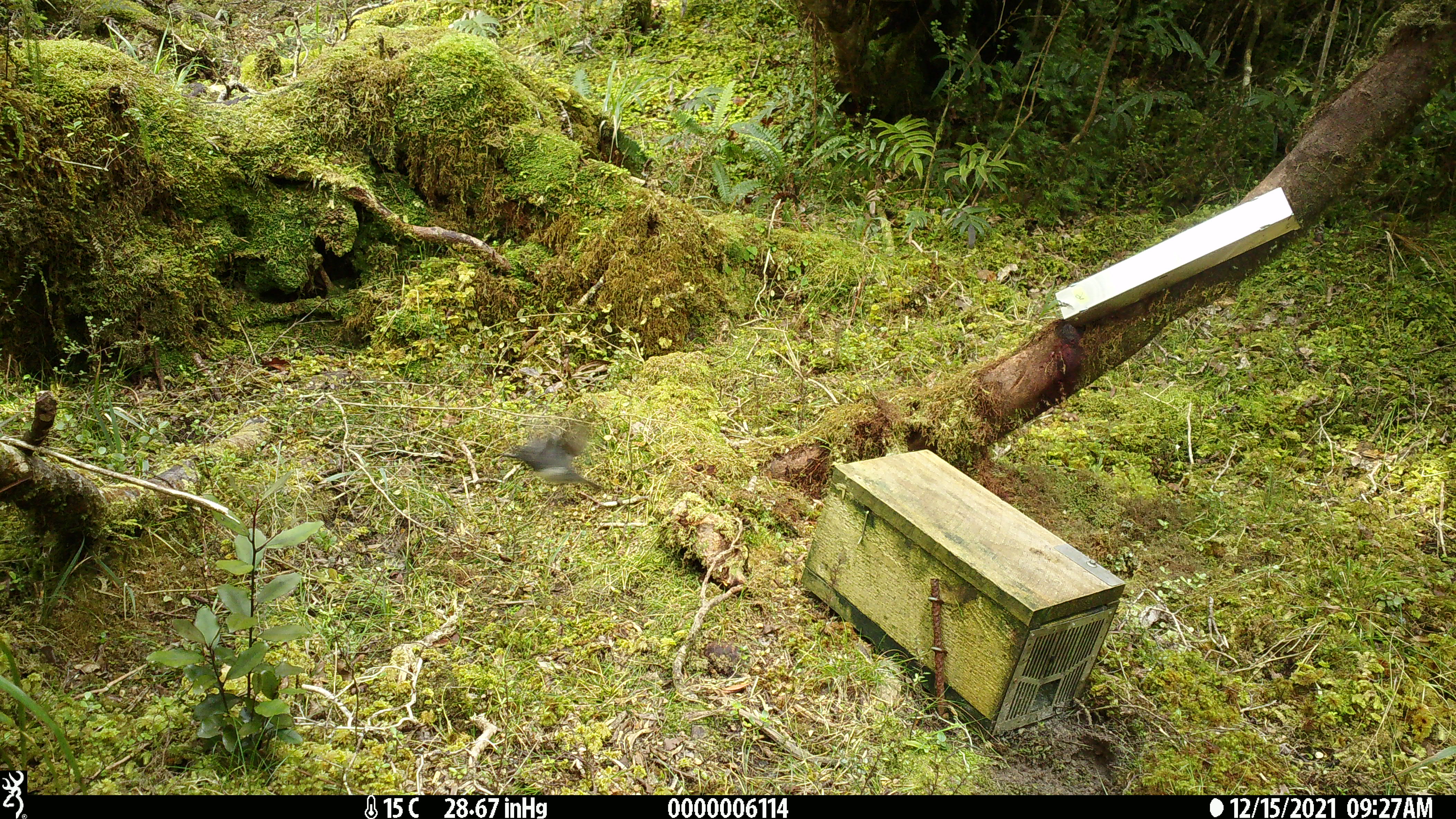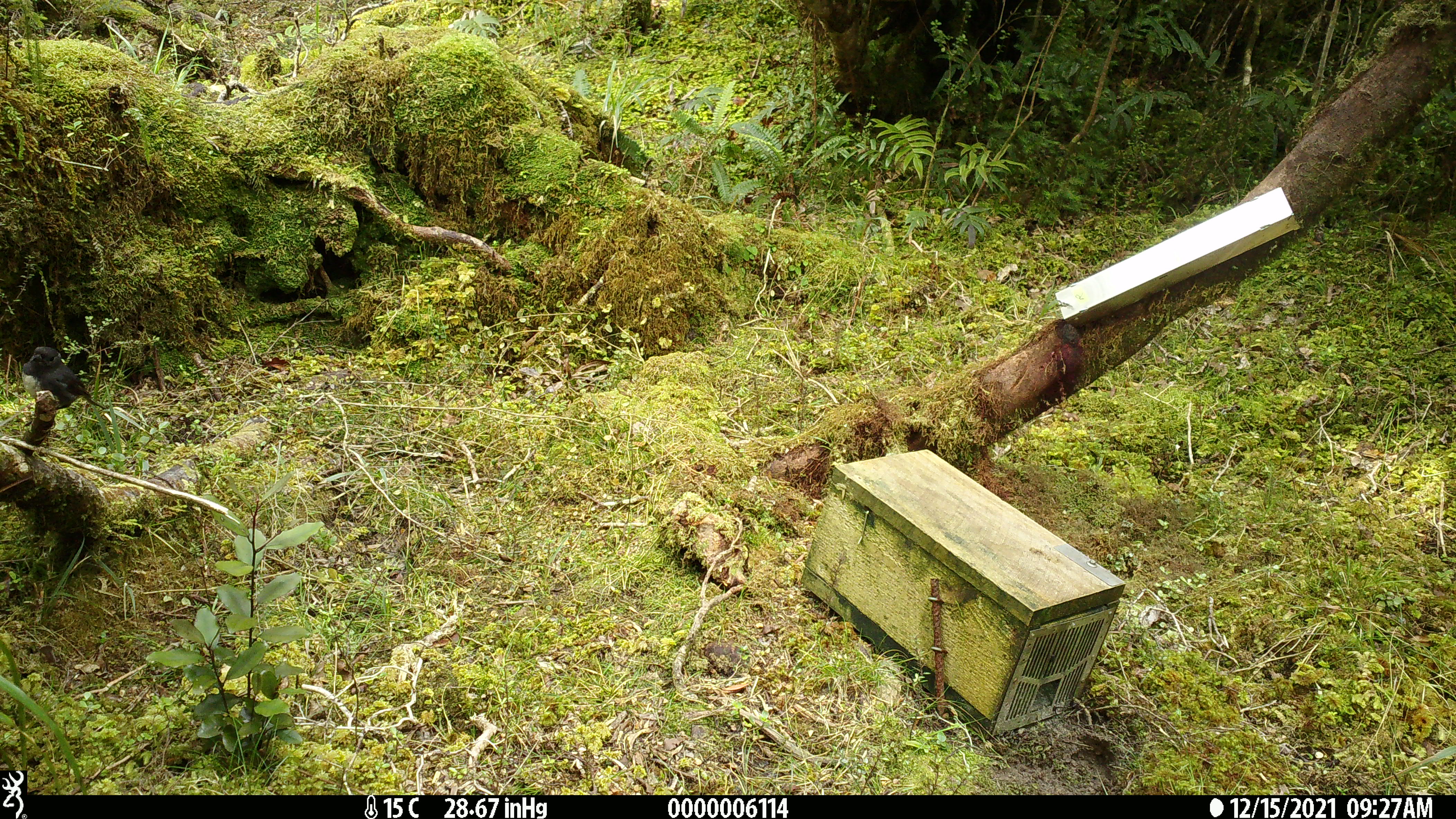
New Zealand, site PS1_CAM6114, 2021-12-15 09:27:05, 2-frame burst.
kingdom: Animalia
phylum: Chordata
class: Aves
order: Passeriformes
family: Petroicidae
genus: Petroica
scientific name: Petroica australis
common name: new zealand robin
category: robin